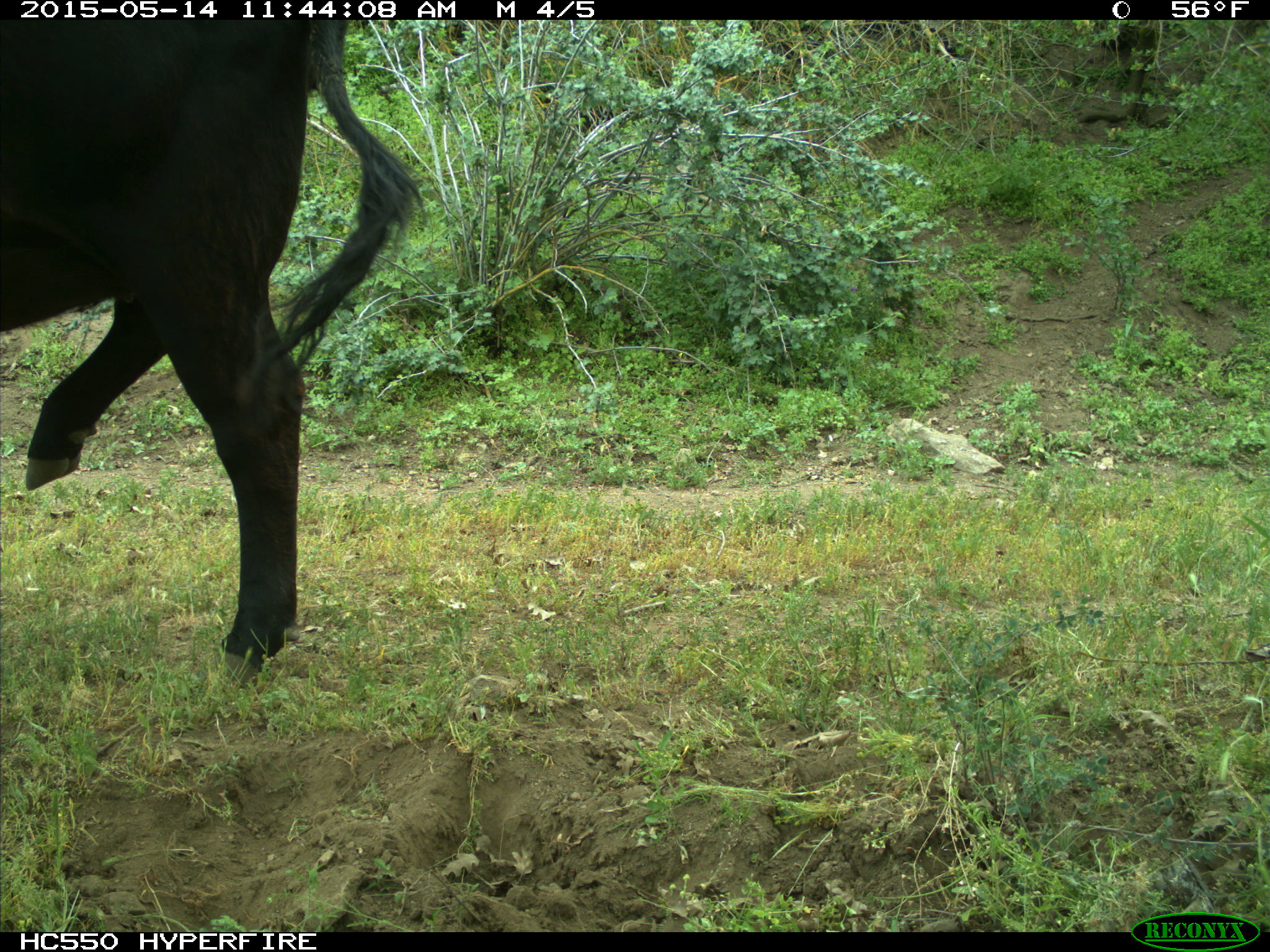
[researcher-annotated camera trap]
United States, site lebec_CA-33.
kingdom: Animalia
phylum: Chordata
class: Mammalia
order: Artiodactyla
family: Bovidae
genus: Bos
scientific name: Bos taurus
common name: domestic cow